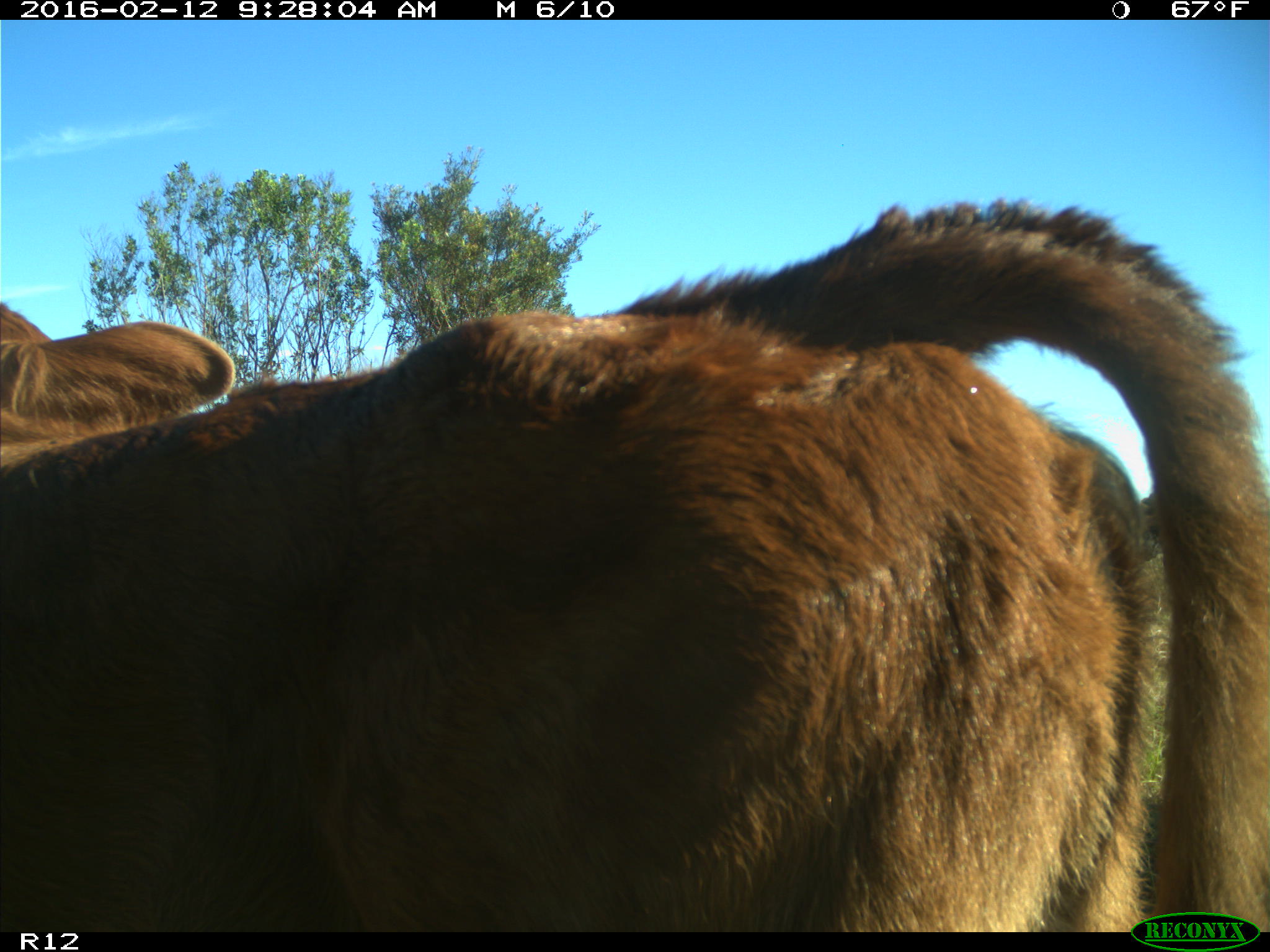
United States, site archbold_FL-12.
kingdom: Animalia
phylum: Chordata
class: Mammalia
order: Artiodactyla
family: Bovidae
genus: Bos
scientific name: Bos taurus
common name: domestic cow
Bos taurus (domestic cow).